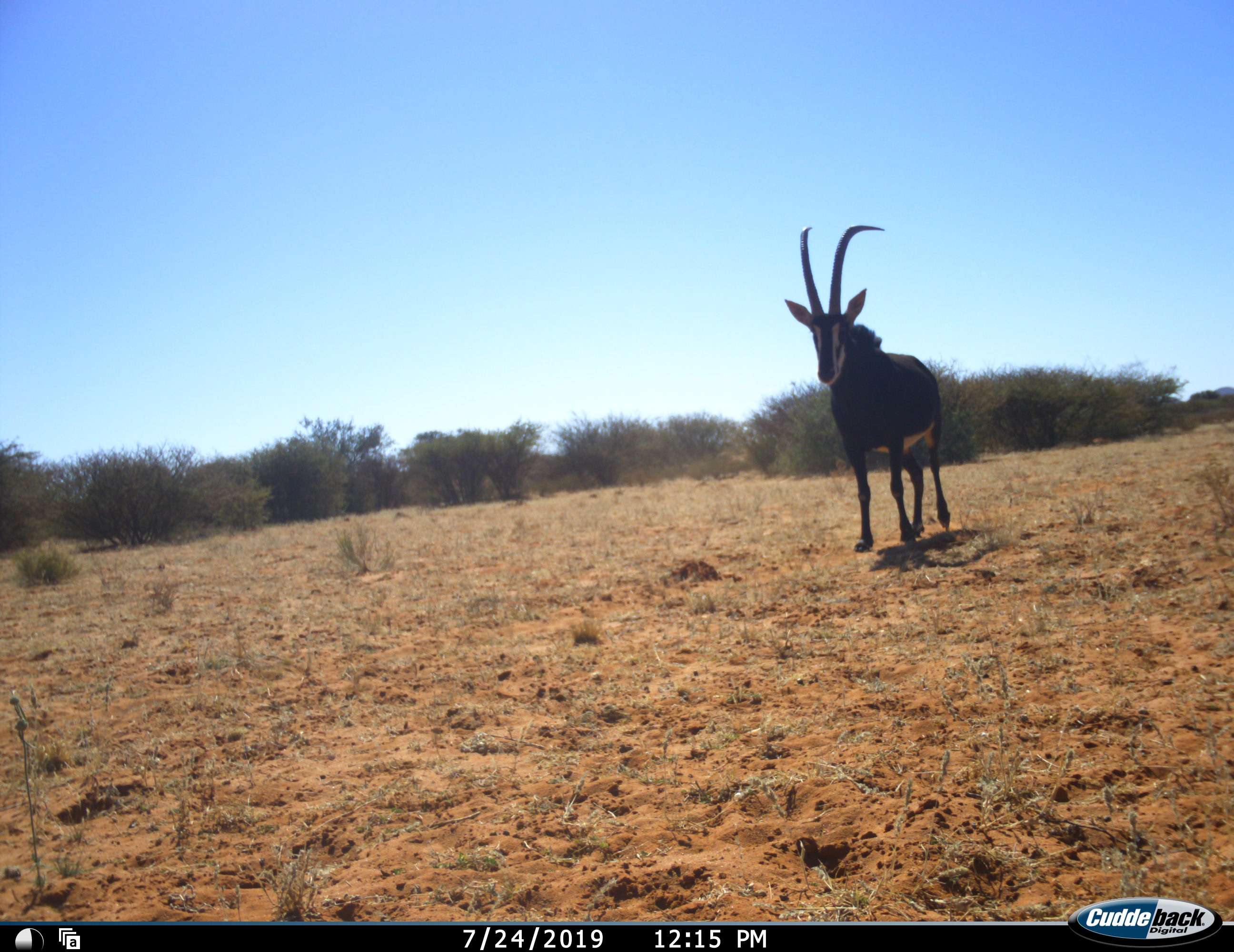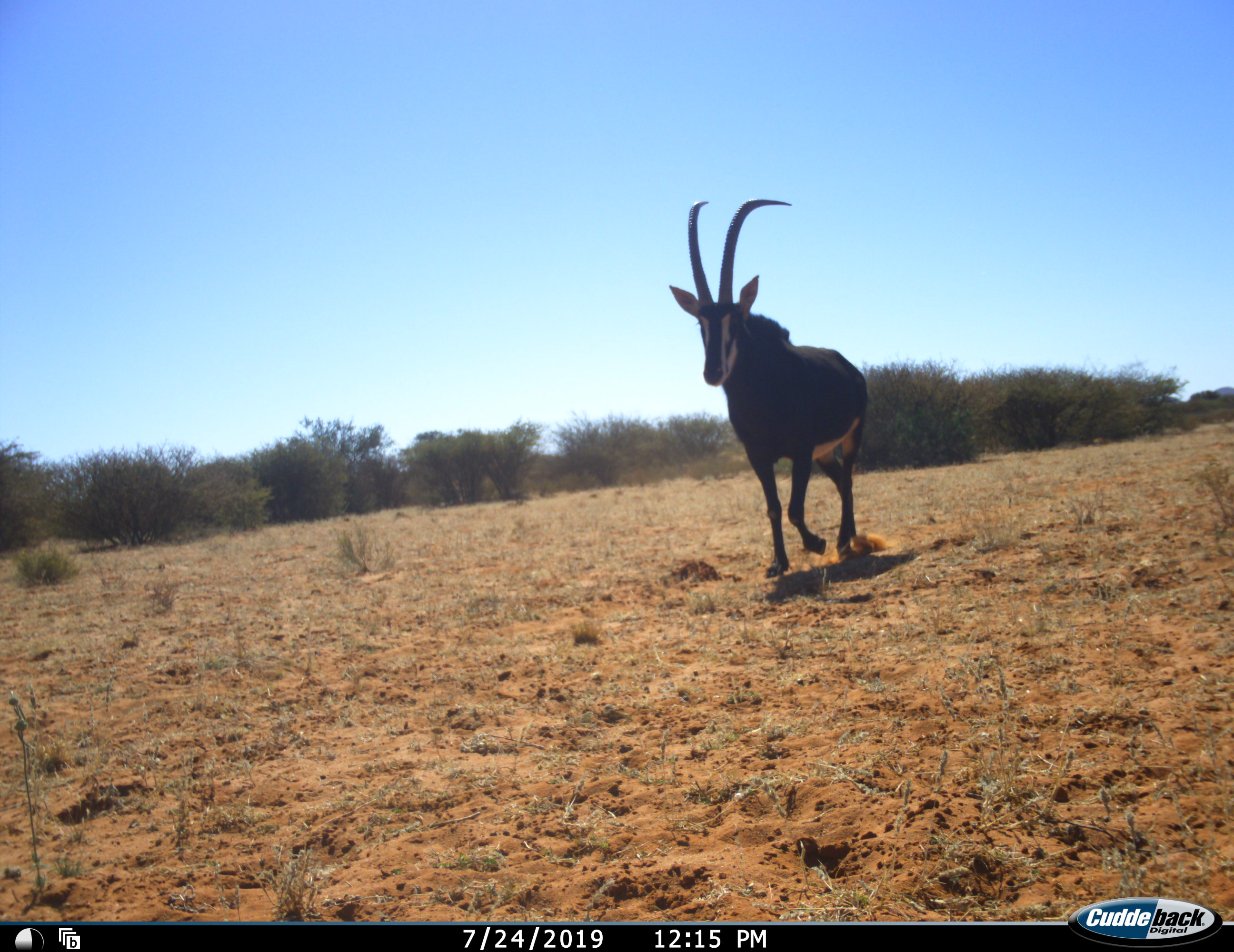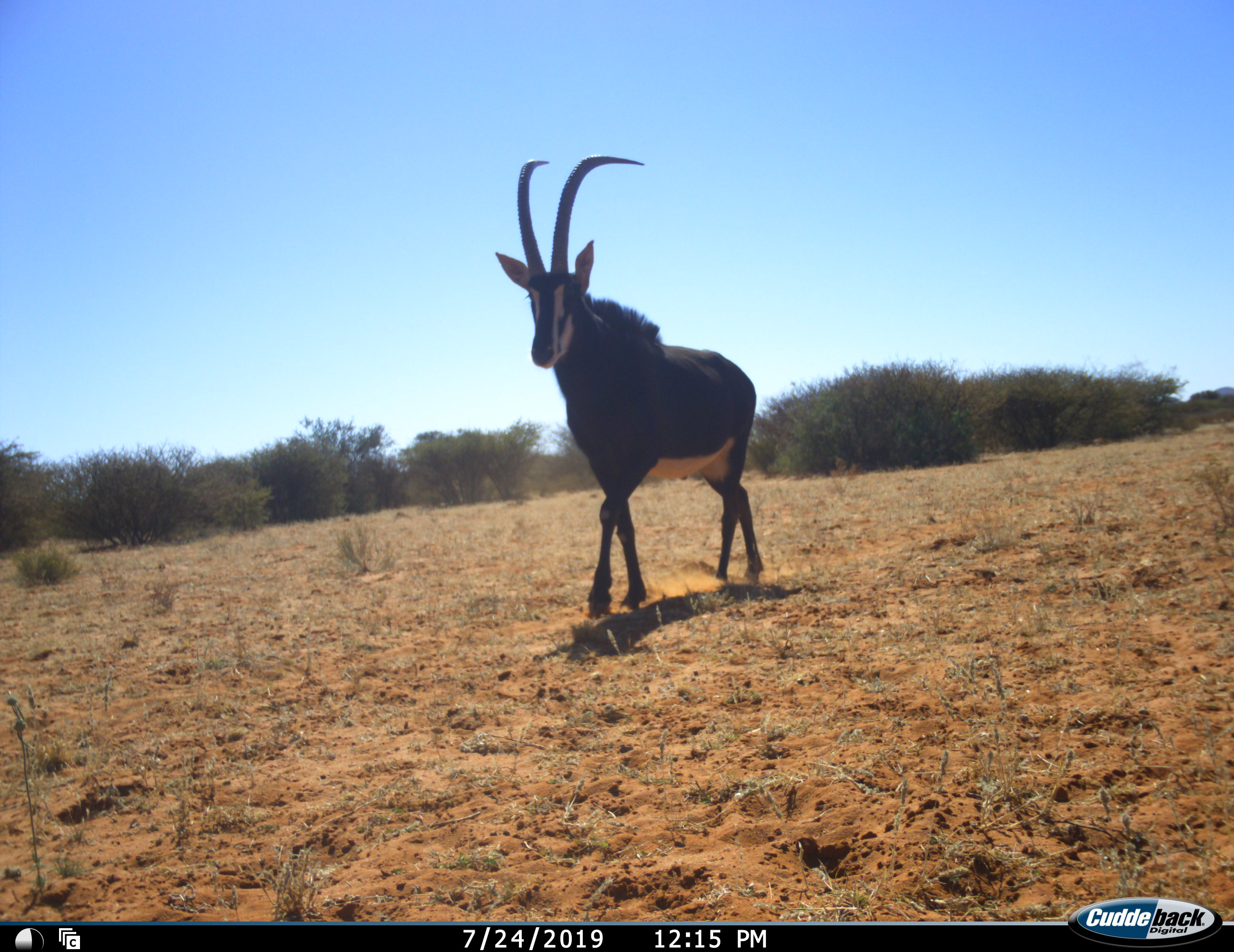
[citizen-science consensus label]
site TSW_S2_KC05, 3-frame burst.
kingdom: Animalia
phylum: Chordata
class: Mammalia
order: Artiodactyla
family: Bovidae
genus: Hippotragus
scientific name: Hippotragus niger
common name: sable antelope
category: sable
Sable (sable antelope) (Hippotragus niger), count 1. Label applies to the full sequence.